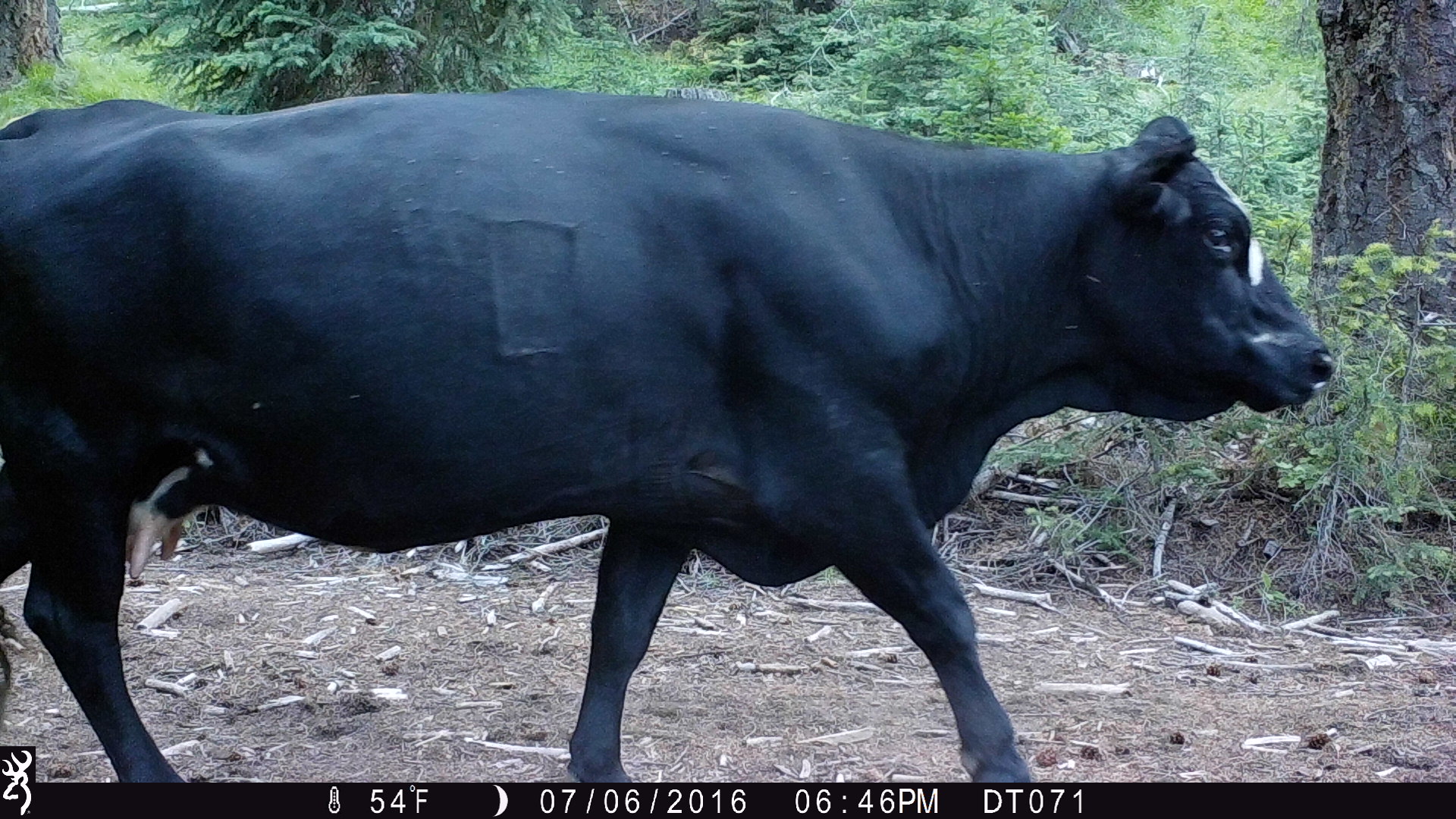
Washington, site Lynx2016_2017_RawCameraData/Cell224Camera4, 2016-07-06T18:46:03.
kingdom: Animalia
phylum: Chordata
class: Mammalia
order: Artiodactyla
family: Bovidae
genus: Bos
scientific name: Bos taurus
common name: domestic cattle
Domestic cattle (Bos taurus). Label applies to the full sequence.